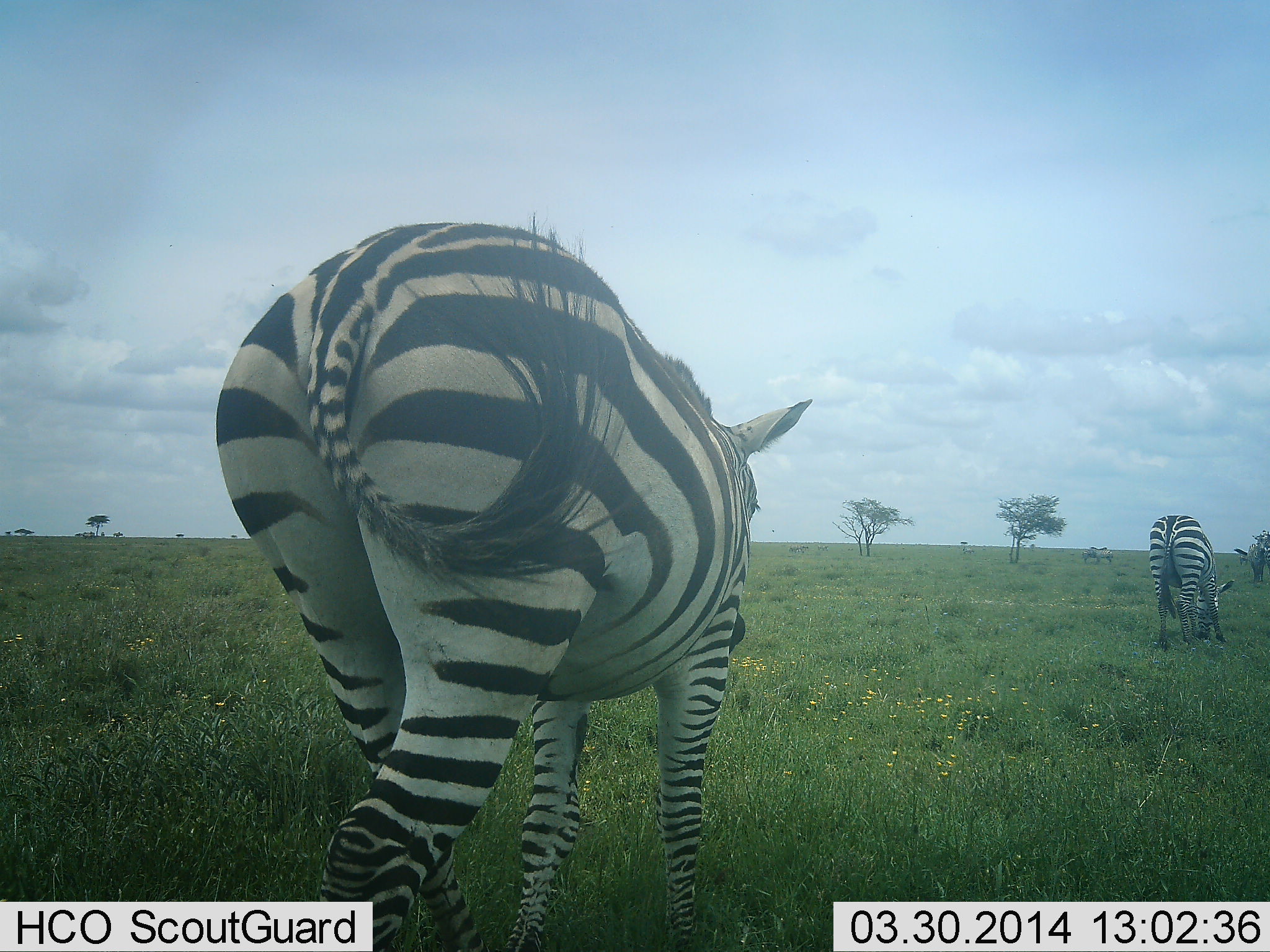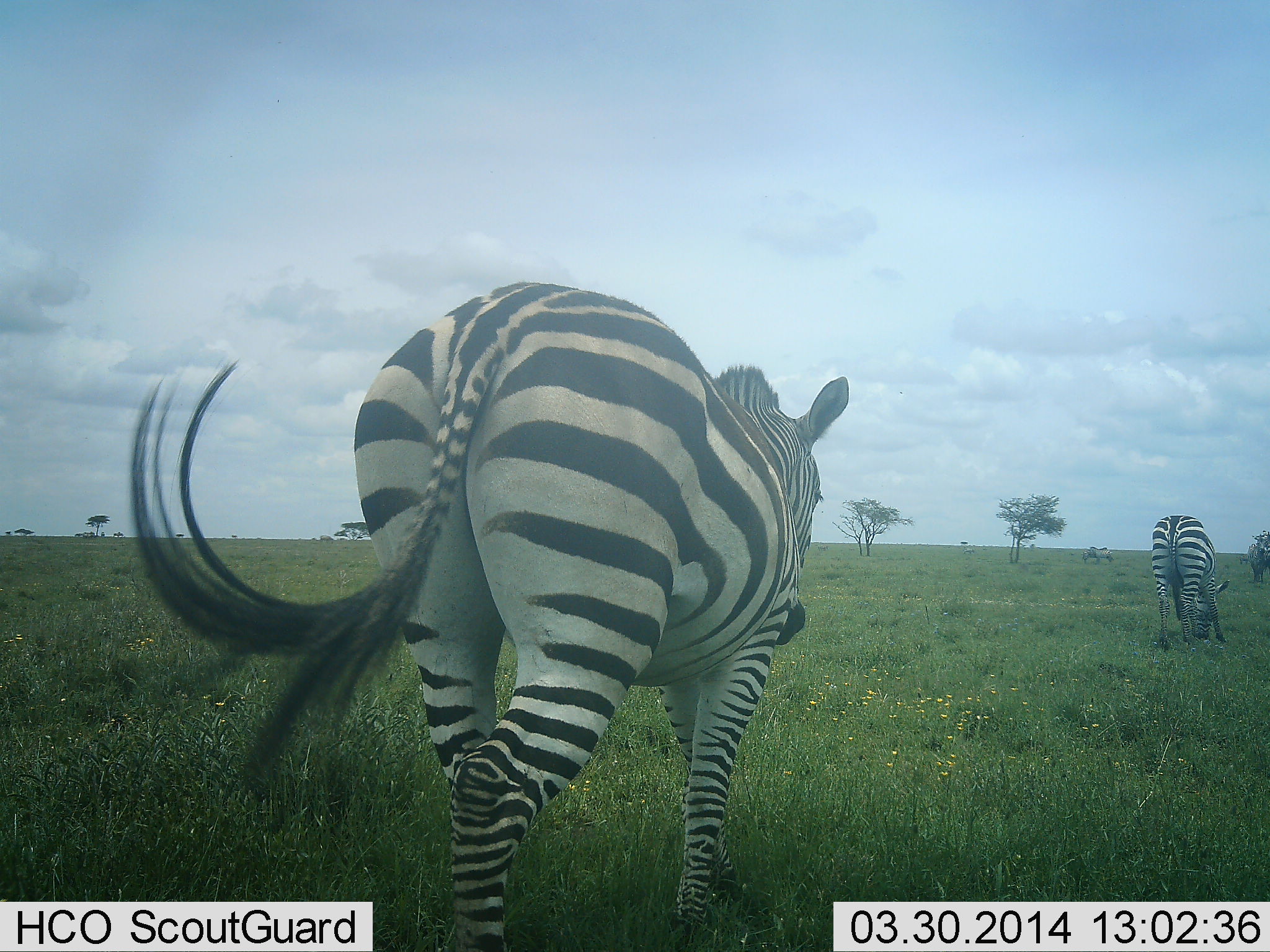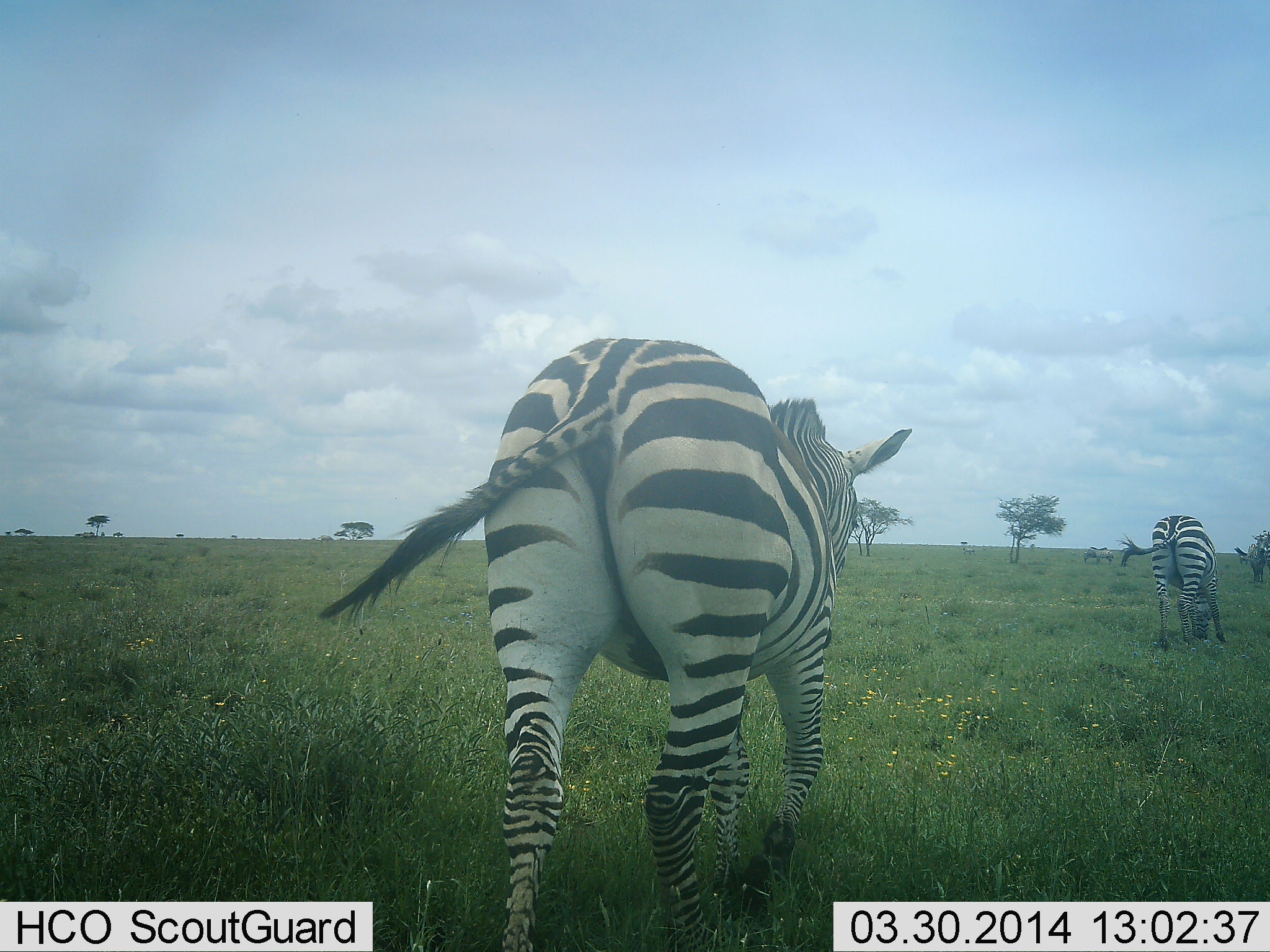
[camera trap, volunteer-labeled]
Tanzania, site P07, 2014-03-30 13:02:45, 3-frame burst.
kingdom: Animalia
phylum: Chordata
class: Mammalia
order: Perissodactyla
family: Equidae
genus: Equus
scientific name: Equus quagga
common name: plains zebra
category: zebra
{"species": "zebra (plains zebra) (Equus quagga)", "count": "3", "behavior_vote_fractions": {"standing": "30%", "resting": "0%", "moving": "80%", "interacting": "0%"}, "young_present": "0%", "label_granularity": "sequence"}